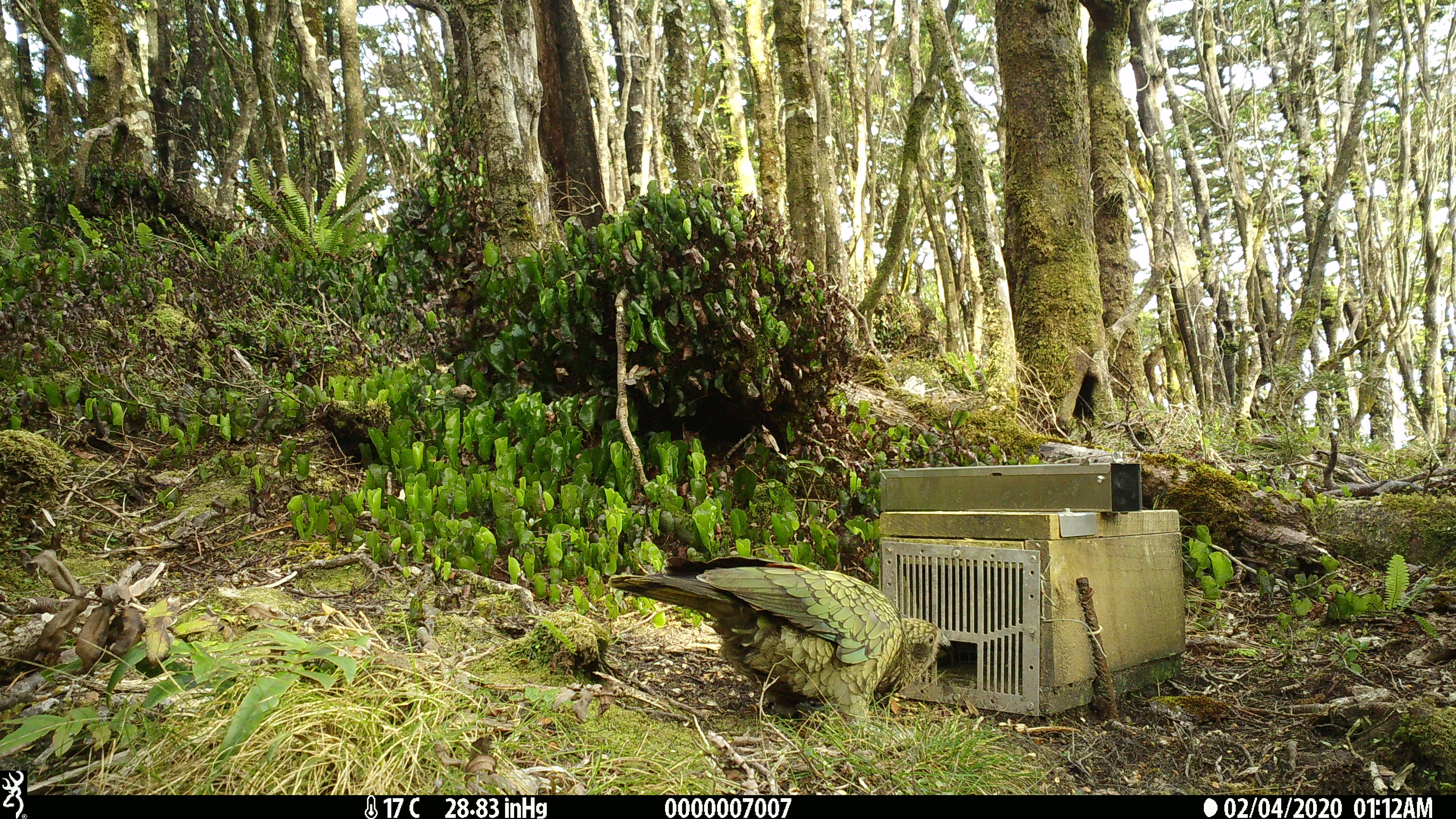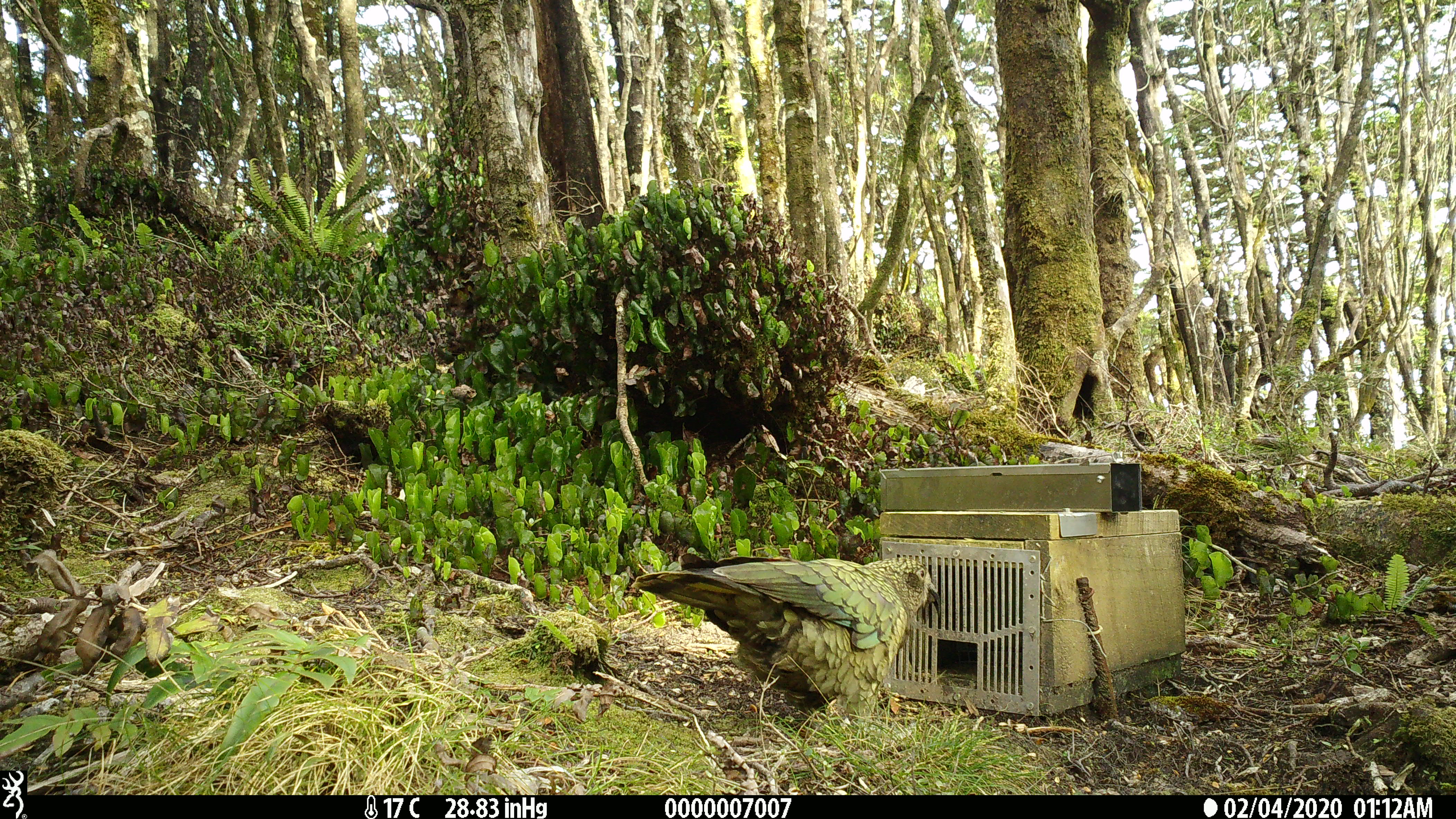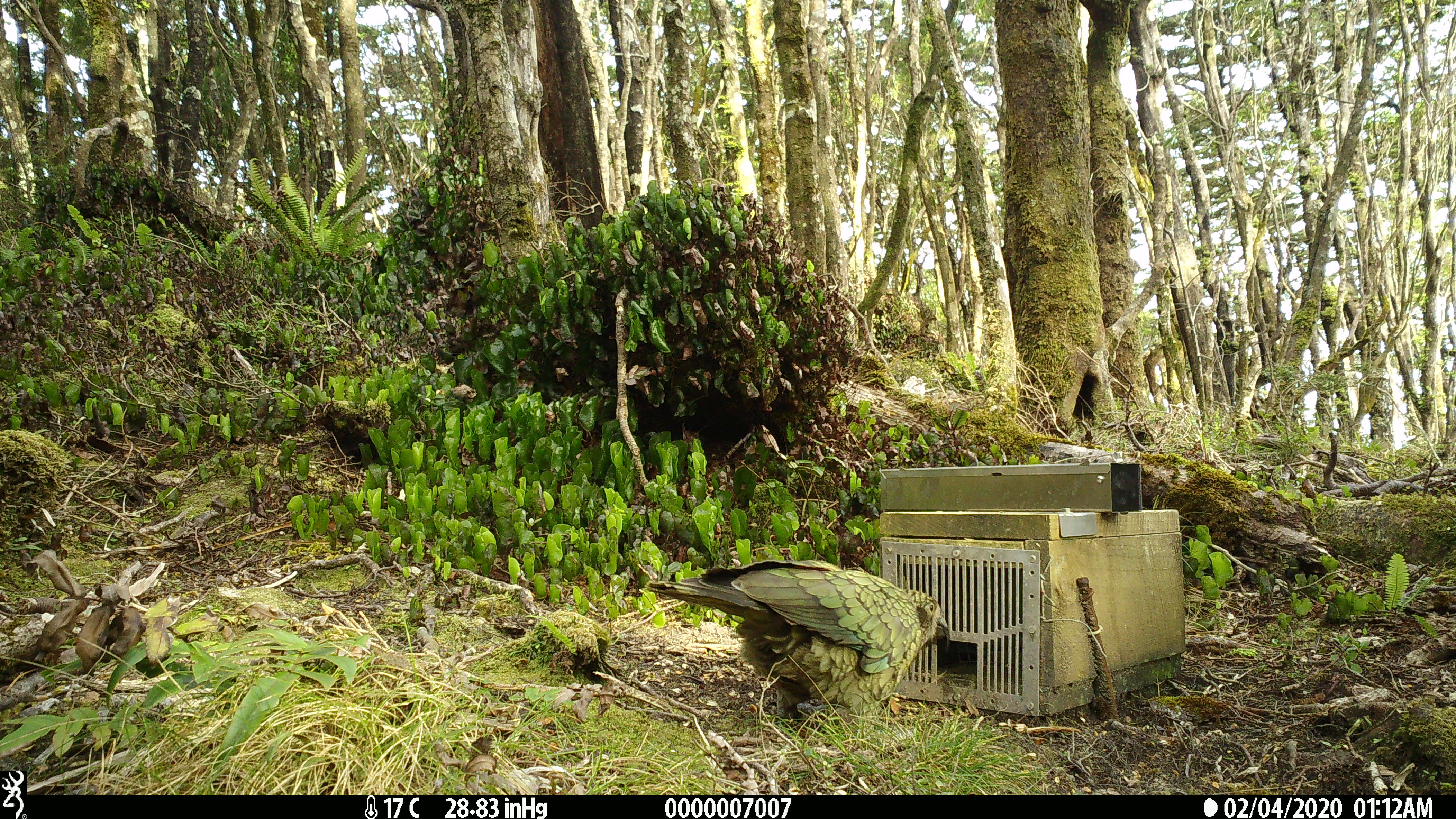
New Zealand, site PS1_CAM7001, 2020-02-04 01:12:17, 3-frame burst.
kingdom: Animalia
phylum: Chordata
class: Aves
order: Psittaciformes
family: Strigopidae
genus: Nestor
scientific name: Nestor notabilis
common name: kea